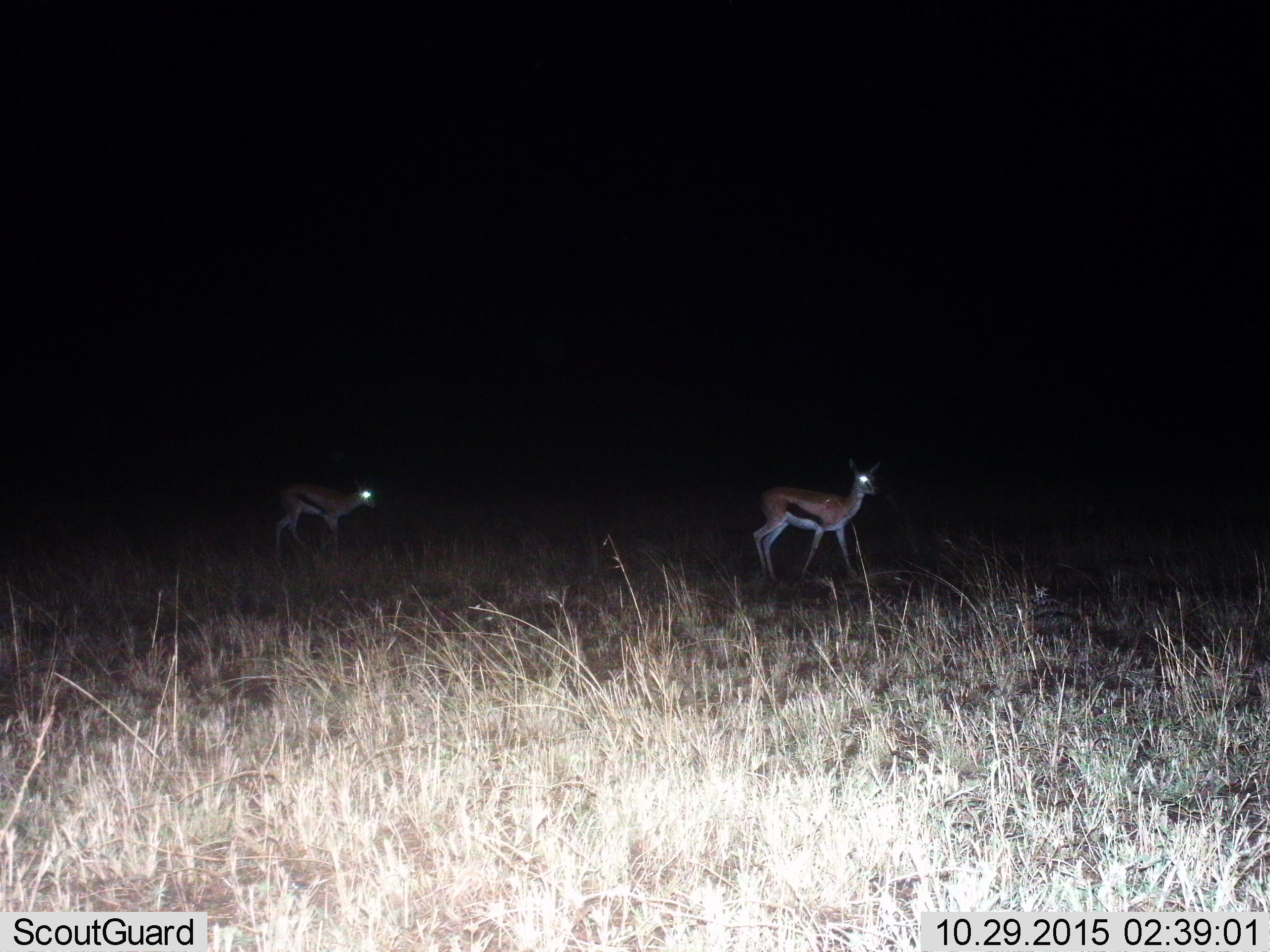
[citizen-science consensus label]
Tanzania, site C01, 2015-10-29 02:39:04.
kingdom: Animalia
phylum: Chordata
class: Mammalia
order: Artiodactyla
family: Bovidae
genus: Eudorcas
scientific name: Eudorcas thomsonii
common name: thomson's gazelle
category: gazellethomsons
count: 2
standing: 65%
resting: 0%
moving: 71%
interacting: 0%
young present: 12%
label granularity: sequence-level